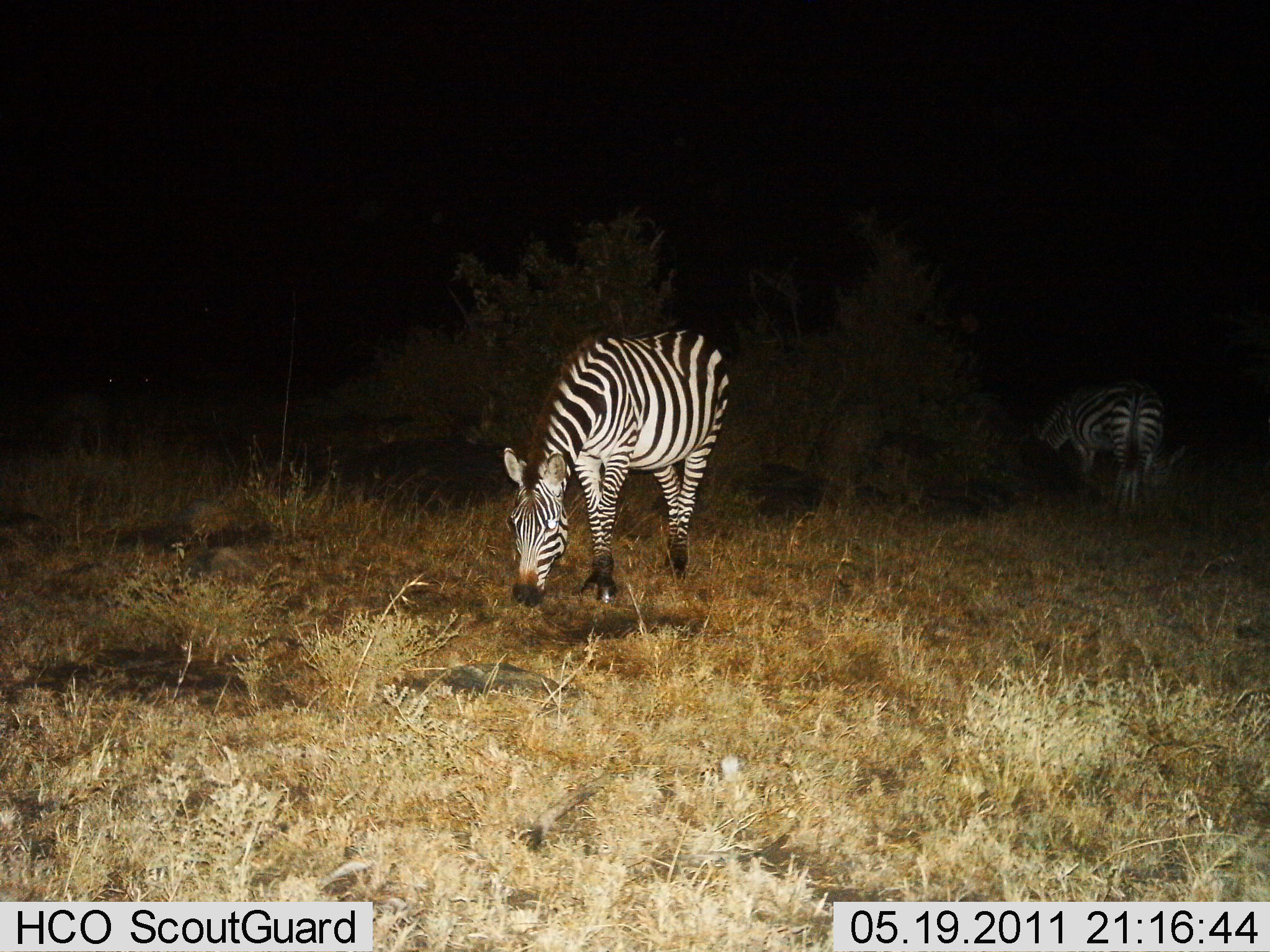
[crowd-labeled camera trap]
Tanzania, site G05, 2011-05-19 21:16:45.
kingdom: Animalia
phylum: Chordata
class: Mammalia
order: Perissodactyla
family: Equidae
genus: Equus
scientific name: Equus quagga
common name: plains zebra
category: zebra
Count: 2.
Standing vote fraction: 45%.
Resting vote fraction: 0%.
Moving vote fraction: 0%.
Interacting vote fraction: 0%.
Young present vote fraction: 0%.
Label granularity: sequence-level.